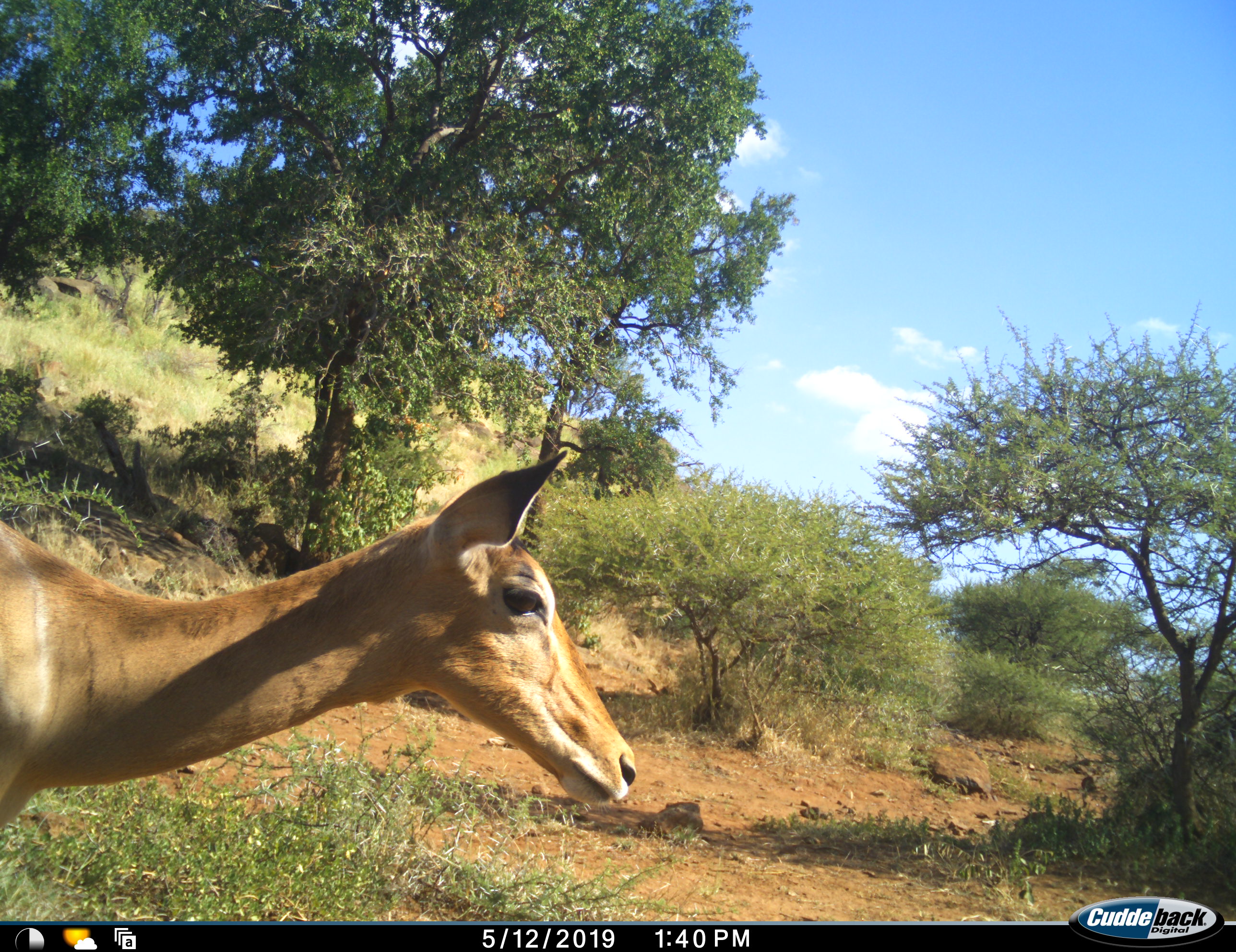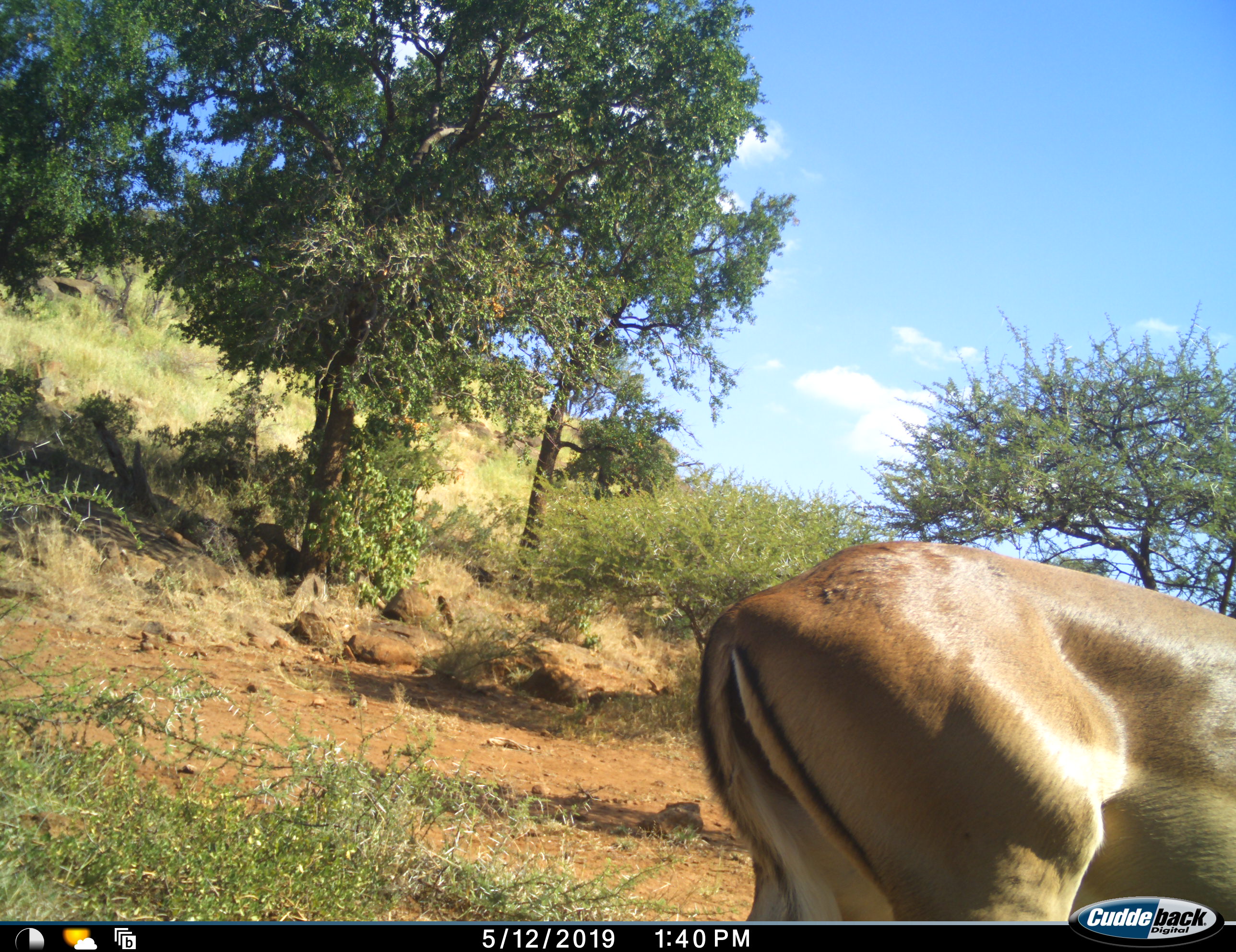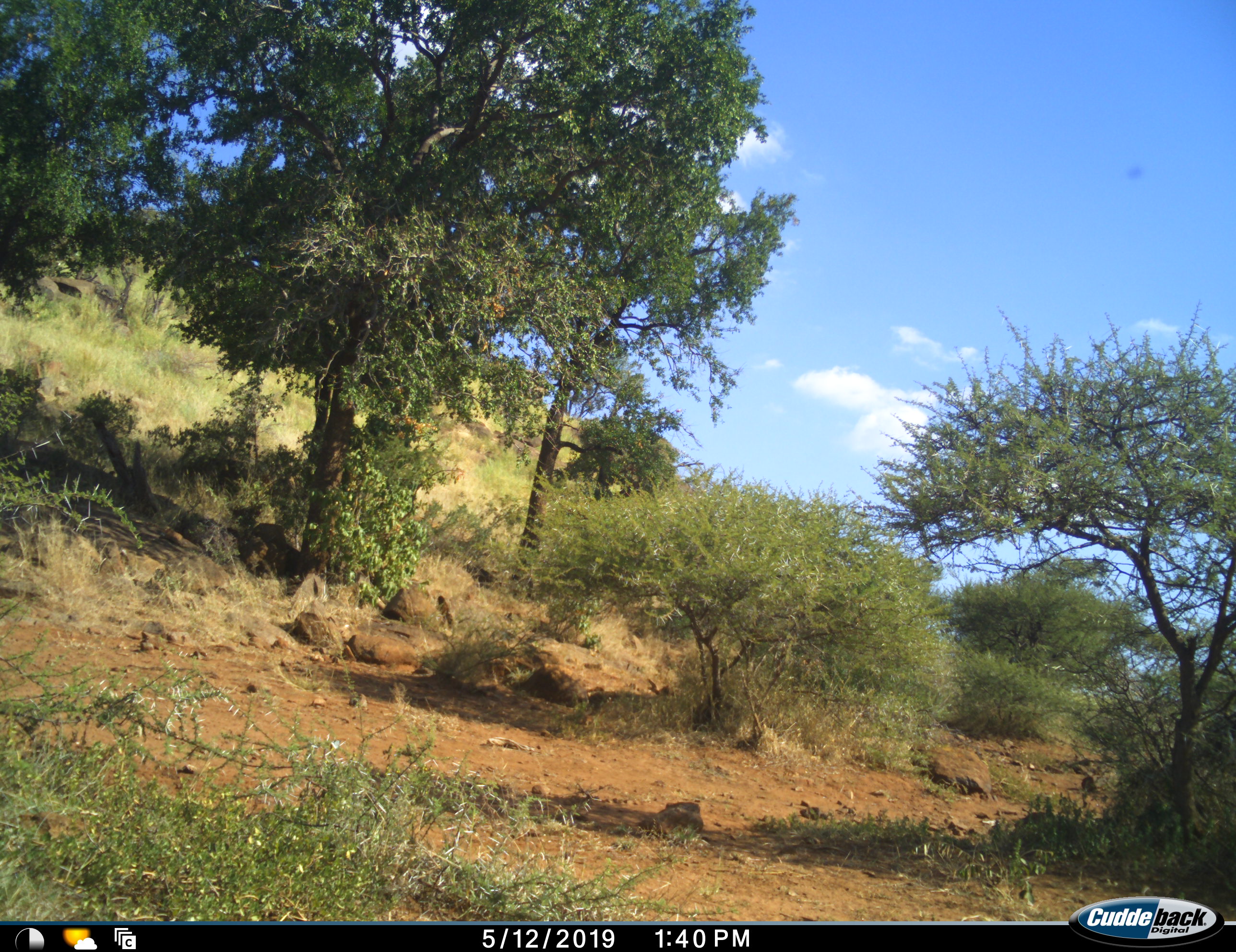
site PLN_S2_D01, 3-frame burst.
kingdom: Animalia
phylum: Chordata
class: Mammalia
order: Artiodactyla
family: Bovidae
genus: Aepyceros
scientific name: Aepyceros melampus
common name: impala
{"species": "impala (Aepyceros melampus)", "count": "1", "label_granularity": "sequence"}